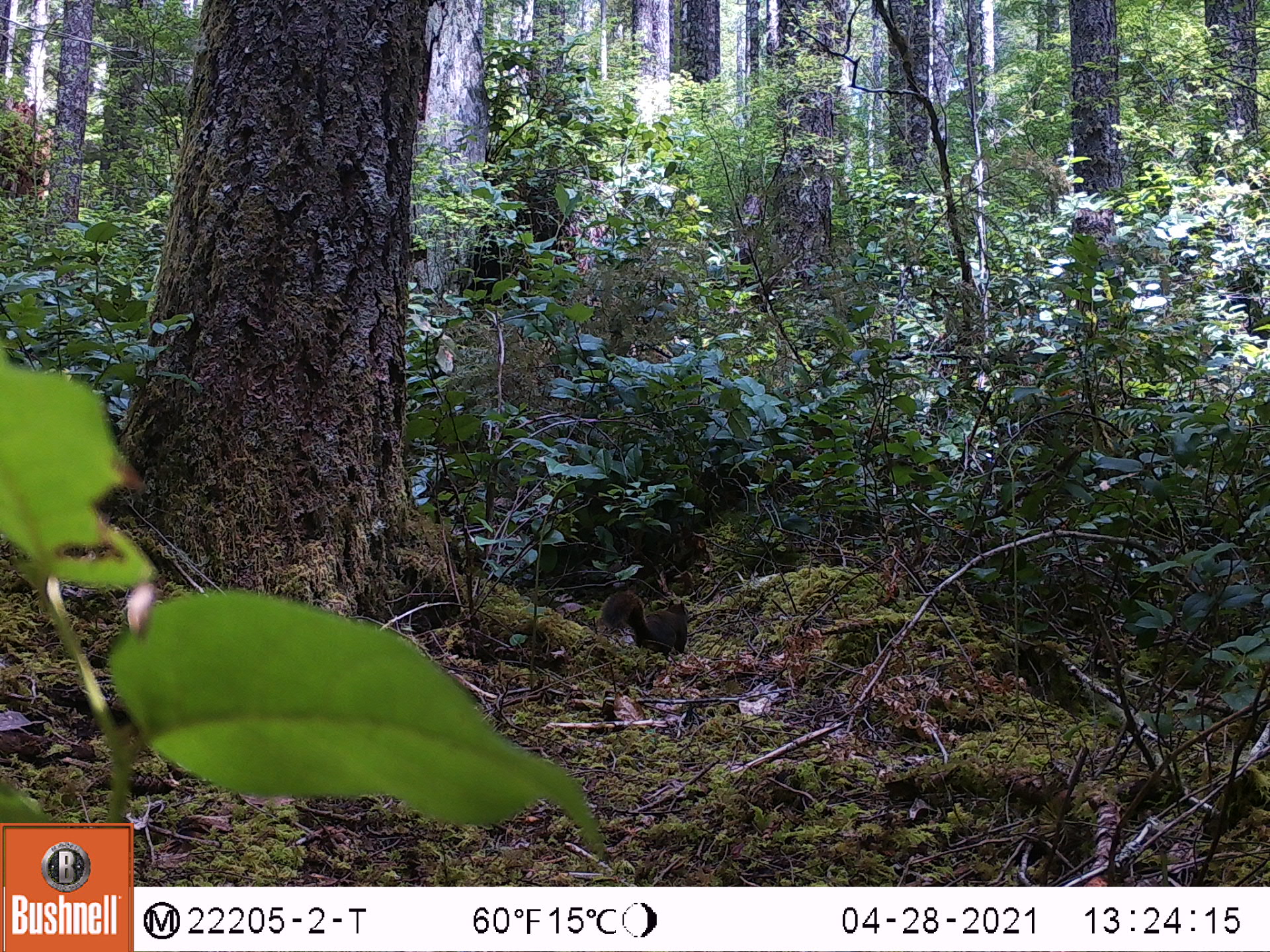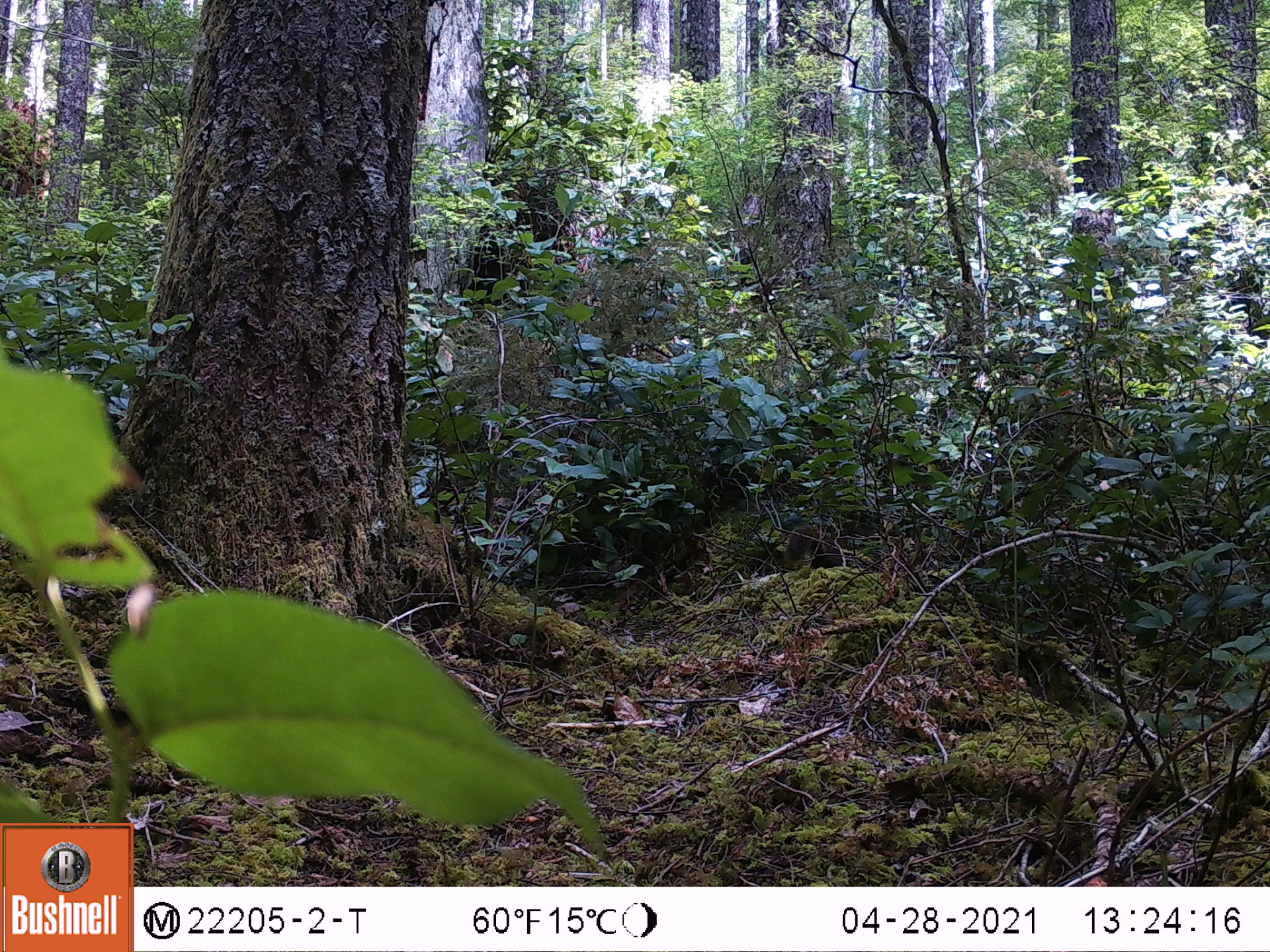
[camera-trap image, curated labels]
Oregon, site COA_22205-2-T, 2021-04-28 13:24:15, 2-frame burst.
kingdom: Animalia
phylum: Chordata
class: Mammalia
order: Rodentia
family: Sciuridae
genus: Tamiasciurus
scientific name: Tamiasciurus douglasii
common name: douglas squirrel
Douglas squirrel (Tamiasciurus douglasii).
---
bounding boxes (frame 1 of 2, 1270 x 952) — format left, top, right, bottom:
douglas squirrel: 593, 562, 712, 675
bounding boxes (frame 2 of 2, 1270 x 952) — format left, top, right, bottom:
douglas squirrel: 756, 505, 868, 588